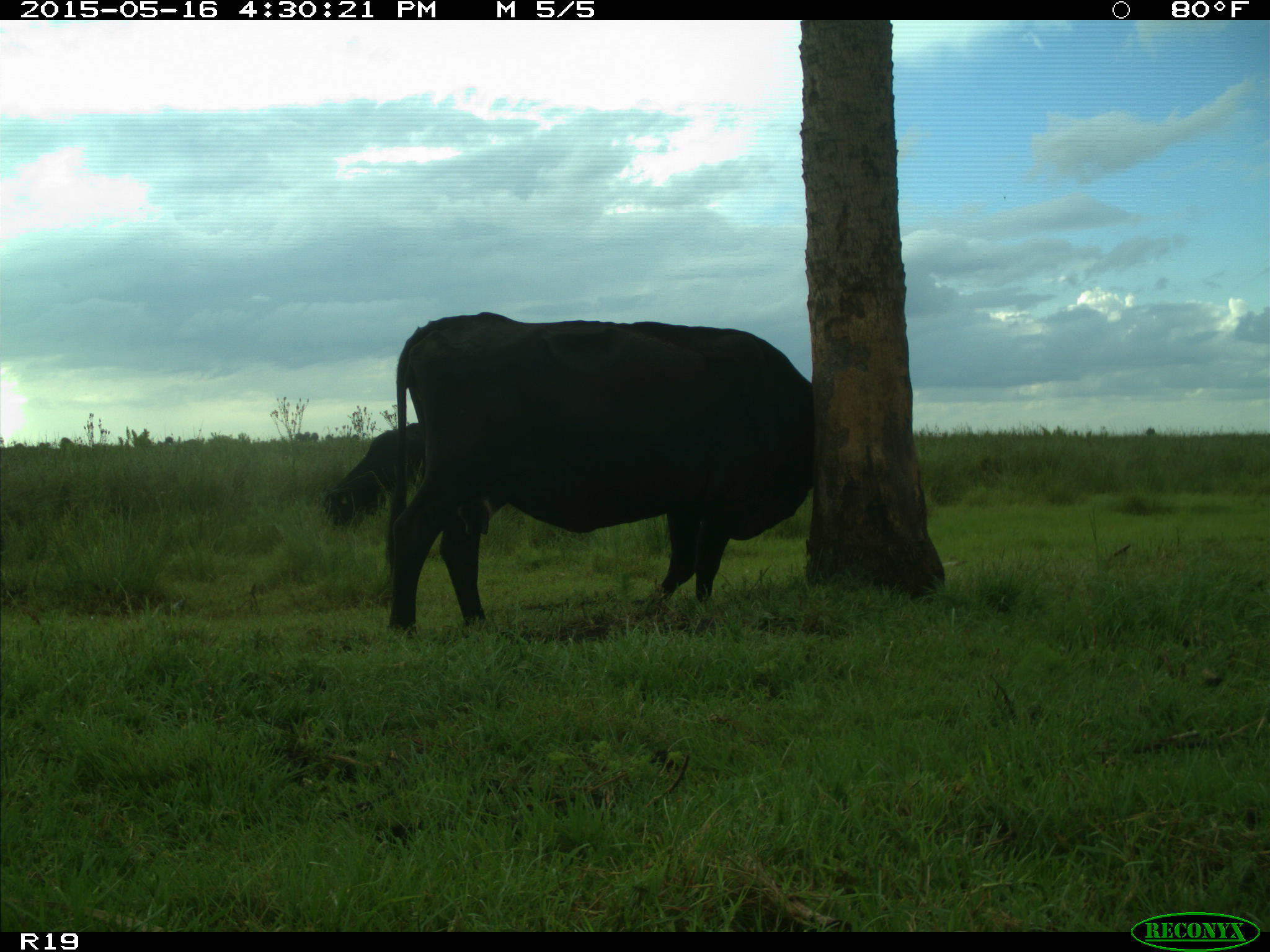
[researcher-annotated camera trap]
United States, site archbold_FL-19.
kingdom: Animalia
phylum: Chordata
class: Mammalia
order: Artiodactyla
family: Bovidae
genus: Bos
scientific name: Bos taurus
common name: domestic cow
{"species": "Bos taurus (domestic cow)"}